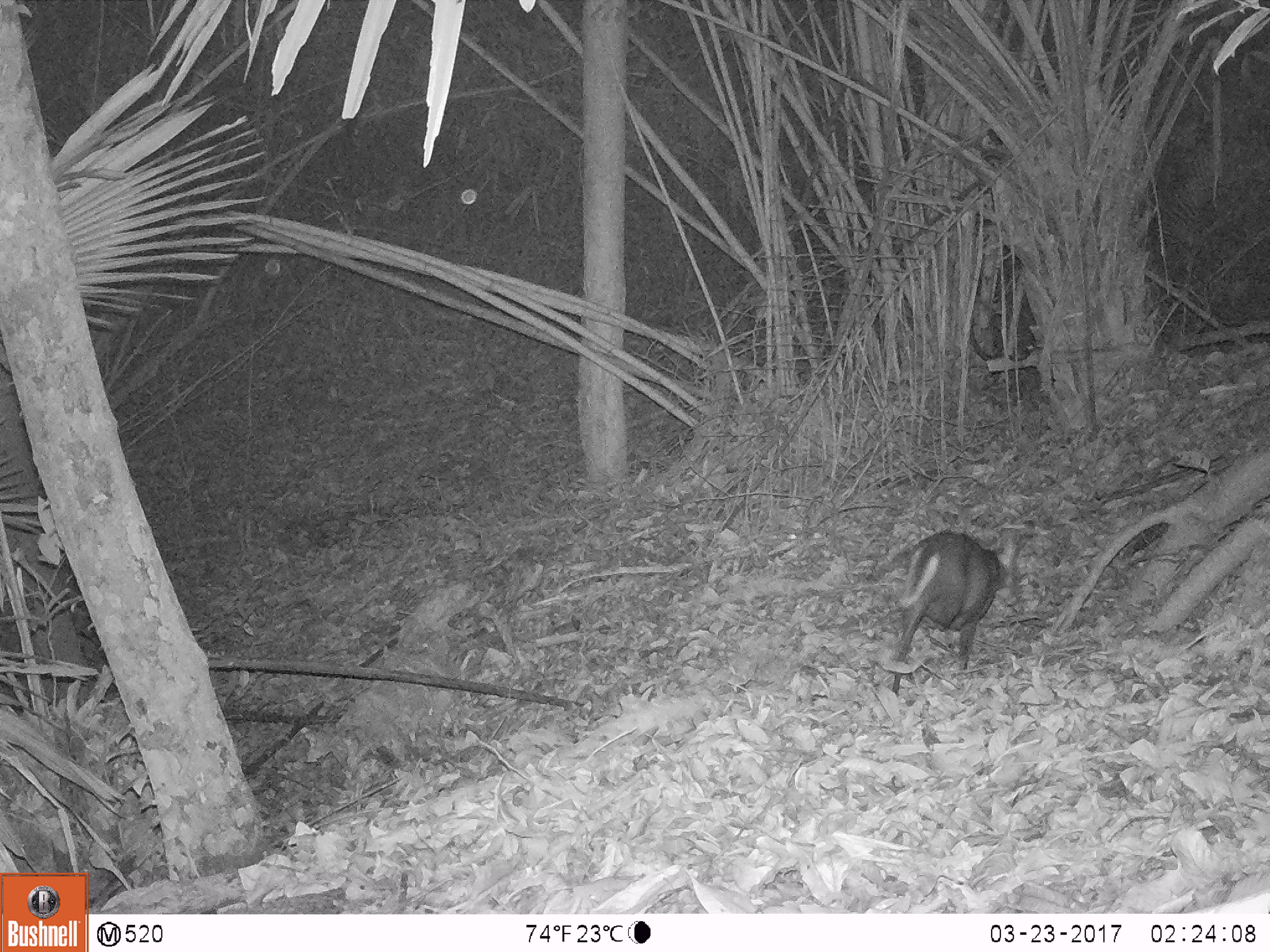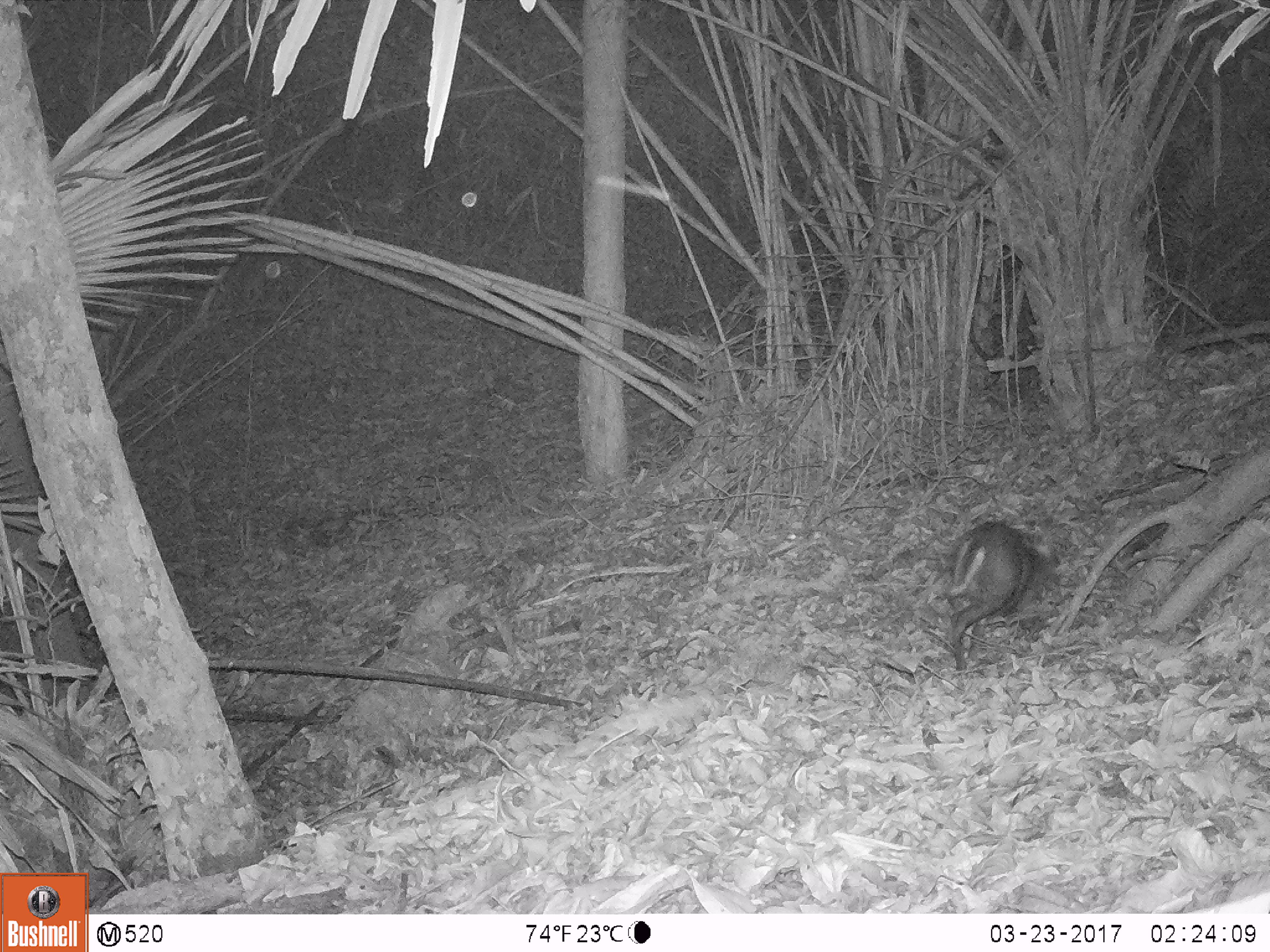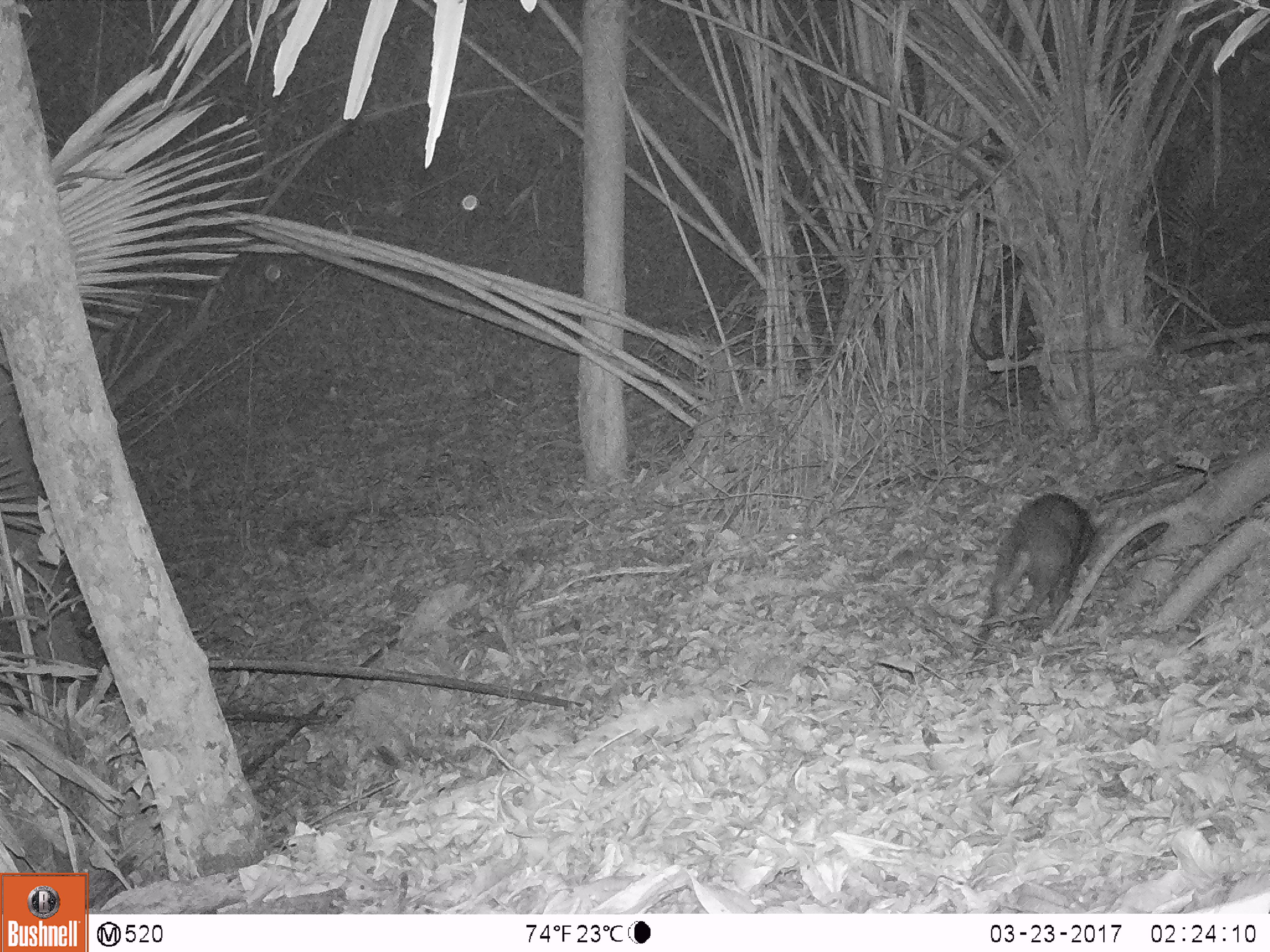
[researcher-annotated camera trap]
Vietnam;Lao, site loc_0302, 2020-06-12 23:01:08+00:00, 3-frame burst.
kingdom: Animalia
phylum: Chordata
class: Mammalia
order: Artiodactyla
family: Cervidae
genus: Muntiacus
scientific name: Muntiacus rooseveltorum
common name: roosevelt's muntjac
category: roosevelts muntjac group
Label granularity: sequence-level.